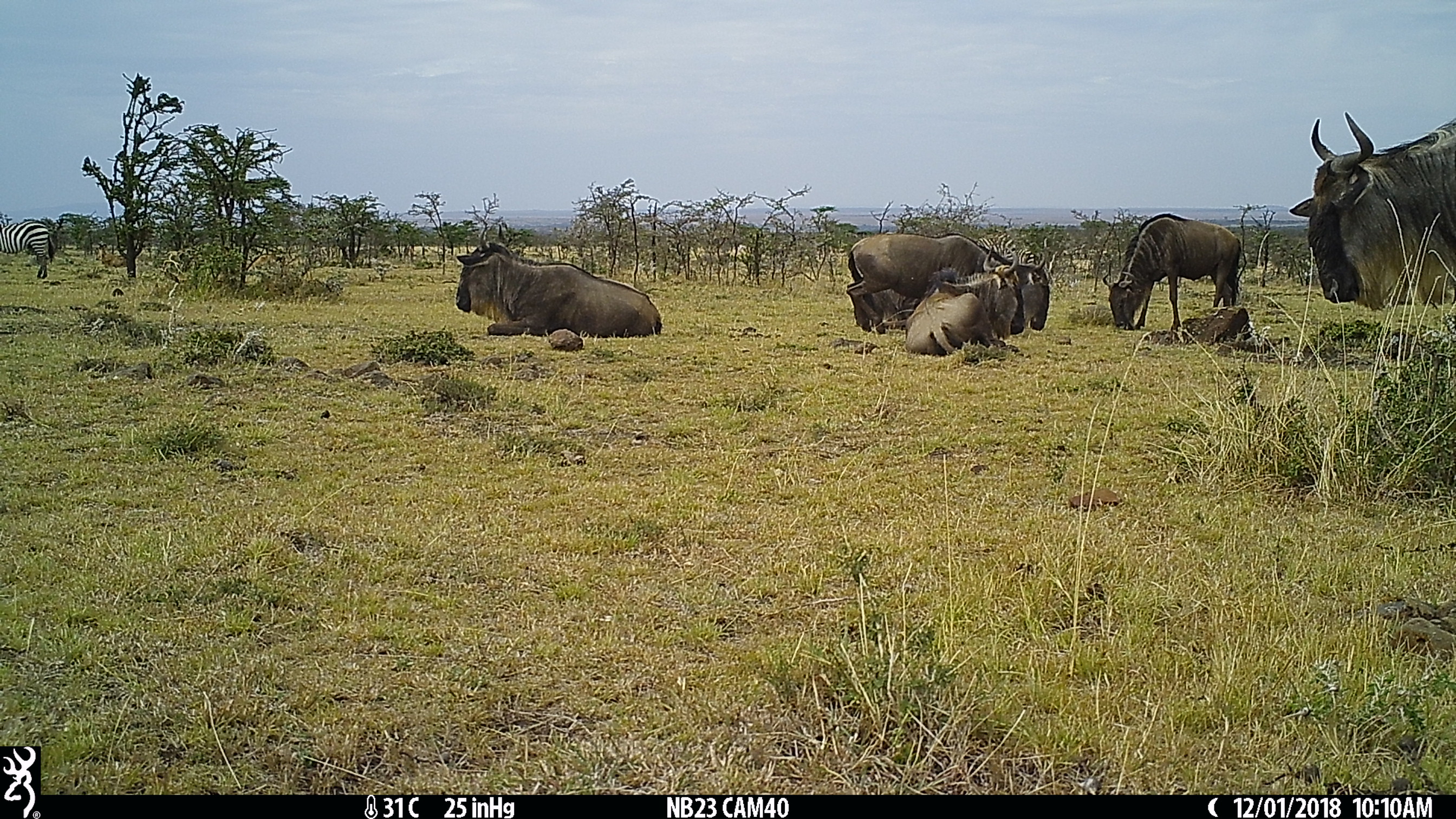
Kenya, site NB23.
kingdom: Animalia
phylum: Chordata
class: Mammalia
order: Artiodactyla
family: Bovidae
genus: Connochaetes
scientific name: Connochaetes taurinus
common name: blue wildebeest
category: wildebeest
Wildebeest (blue wildebeest) (Connochaetes taurinus).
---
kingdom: Animalia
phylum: Chordata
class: Mammalia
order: Perissodactyla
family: Equidae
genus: Equus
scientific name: Equus quagga burchellii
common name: burchell's zebra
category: zebra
Zebra (burchell's zebra) (Equus quagga burchellii).